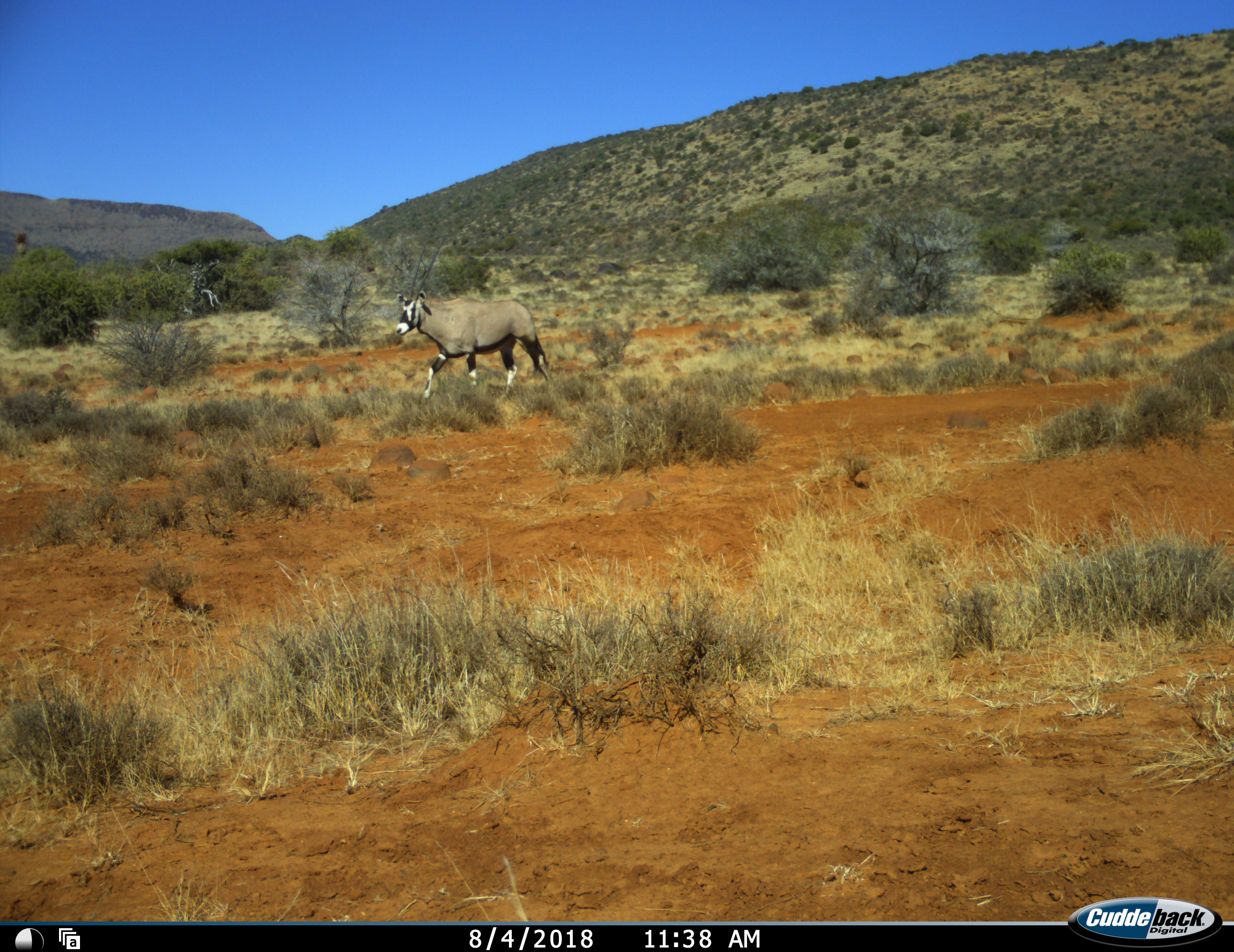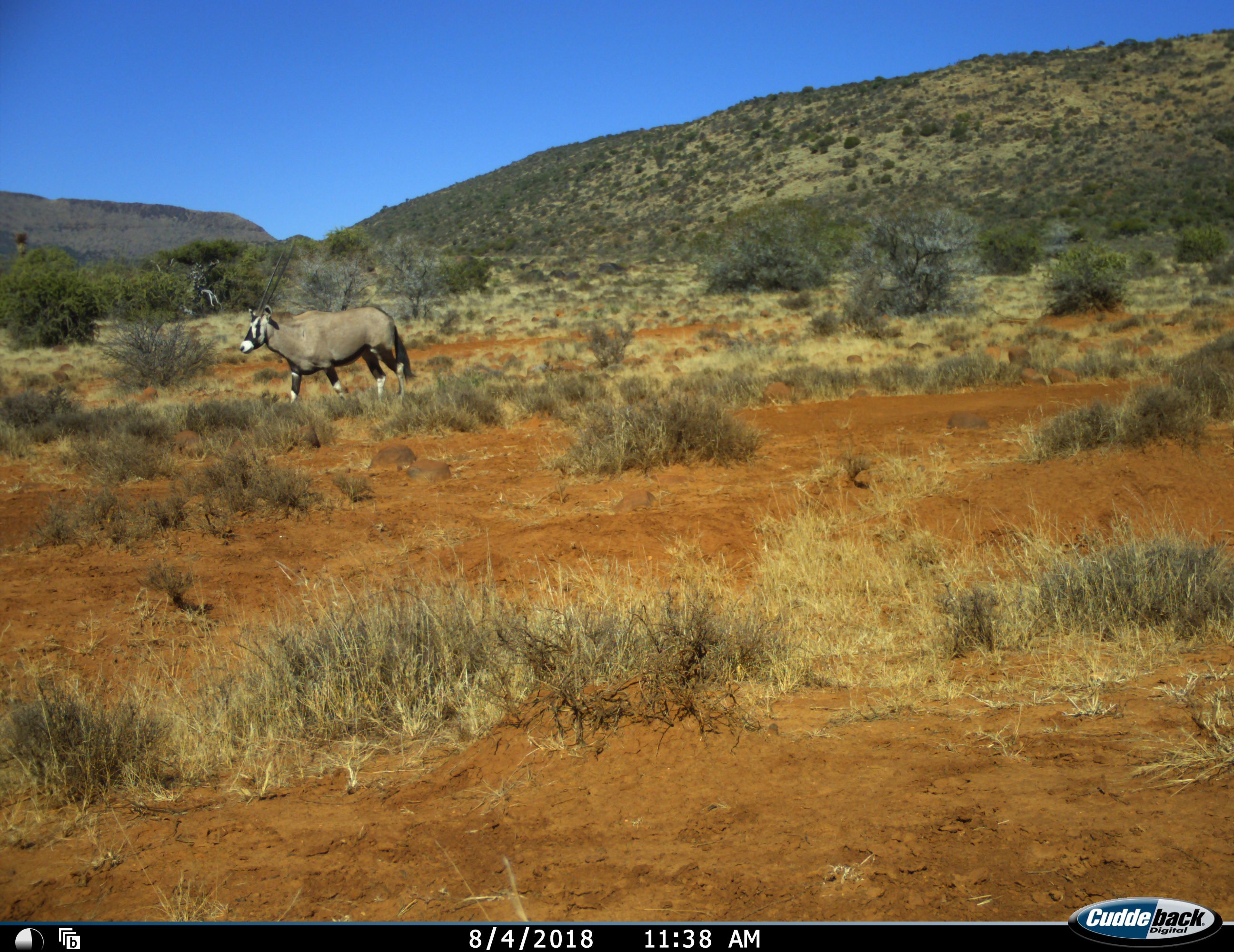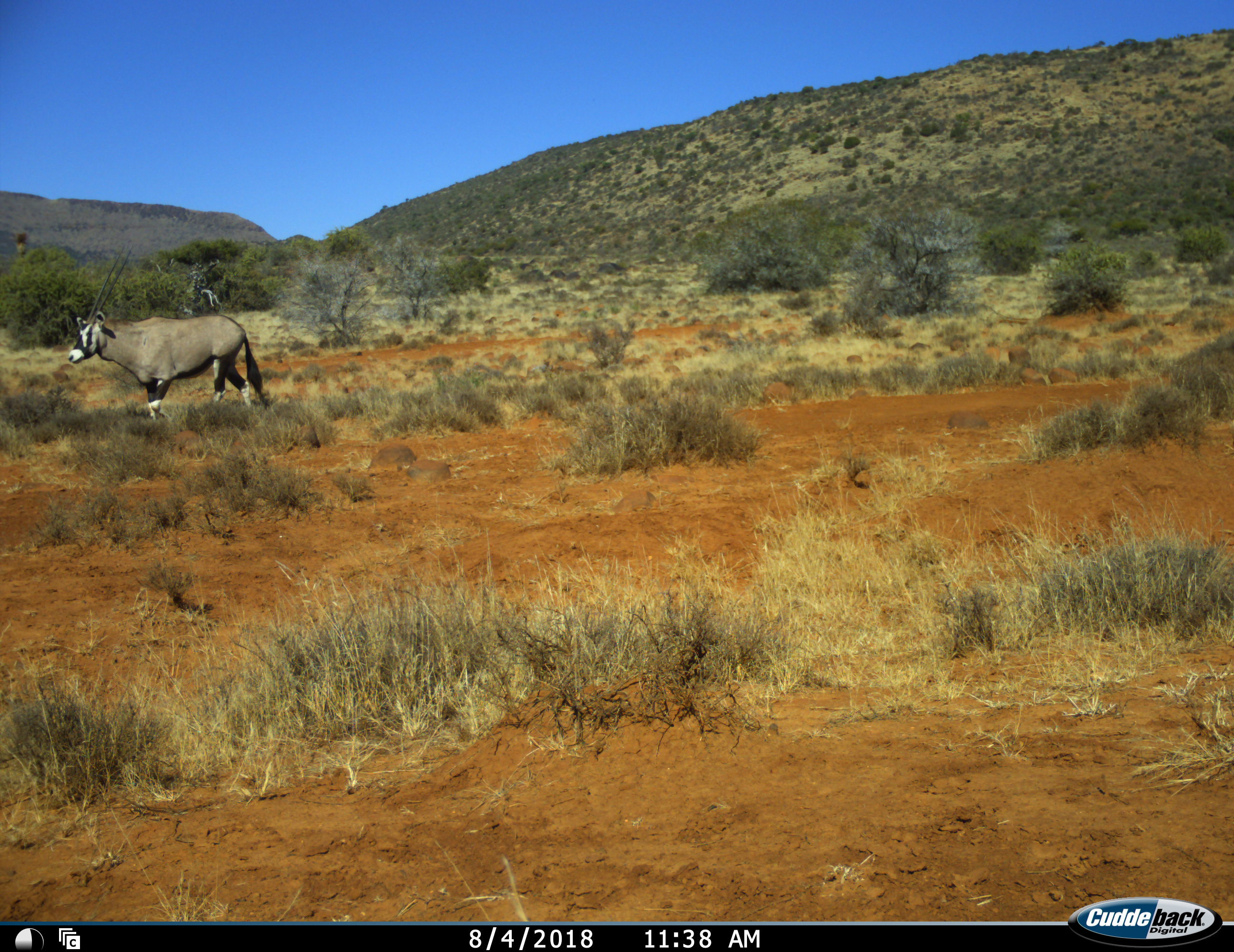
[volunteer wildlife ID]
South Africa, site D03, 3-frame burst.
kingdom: Animalia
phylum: Chordata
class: Mammalia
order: Artiodactyla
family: Bovidae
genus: Oryx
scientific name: Oryx gazella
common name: gemsbok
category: gemsbokoryx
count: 1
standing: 0%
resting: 0%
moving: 100%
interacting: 0%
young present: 0%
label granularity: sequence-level